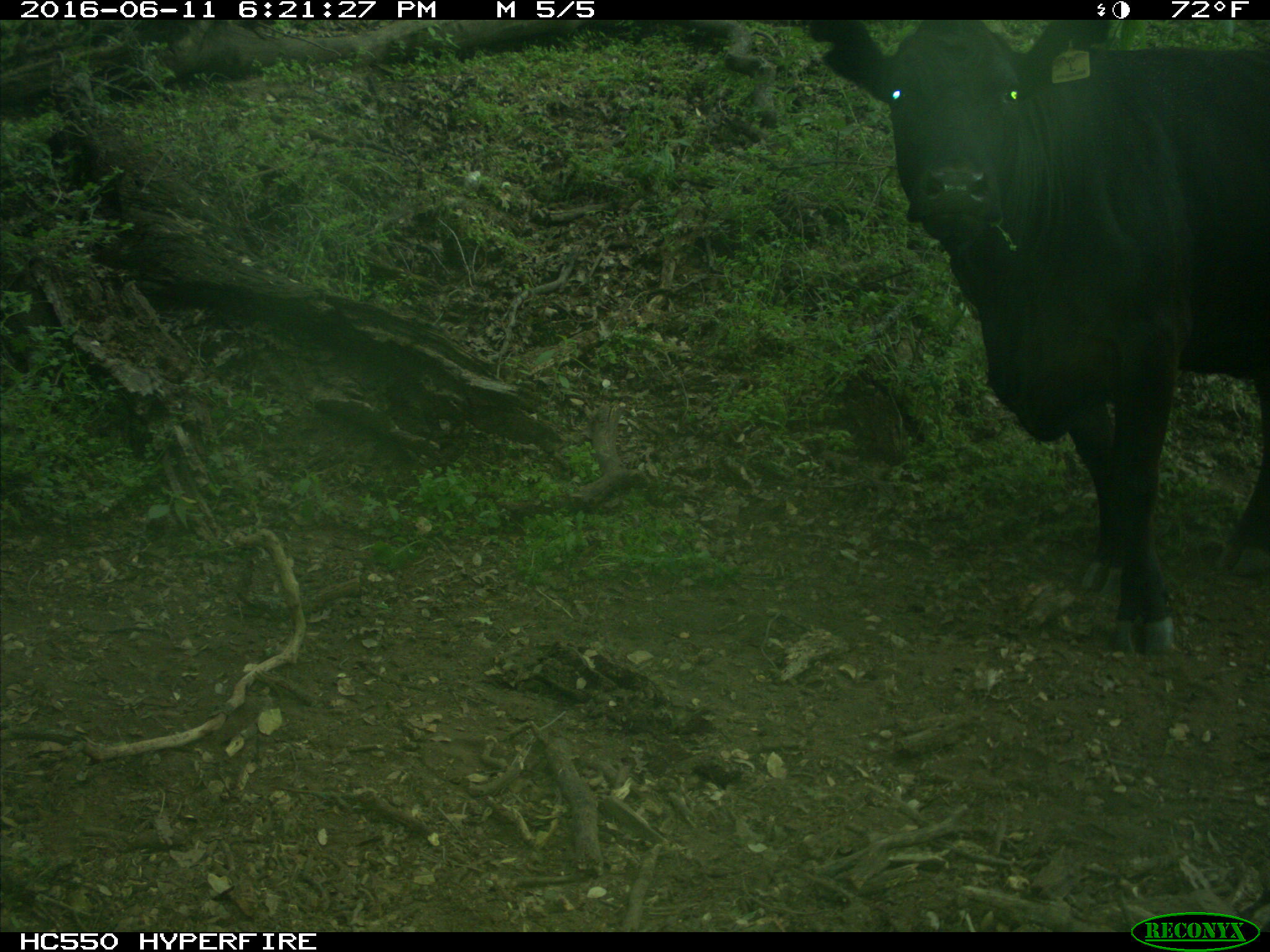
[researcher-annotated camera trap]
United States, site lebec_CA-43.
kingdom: Animalia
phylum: Chordata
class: Mammalia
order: Artiodactyla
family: Bovidae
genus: Bos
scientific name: Bos taurus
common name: domestic cow